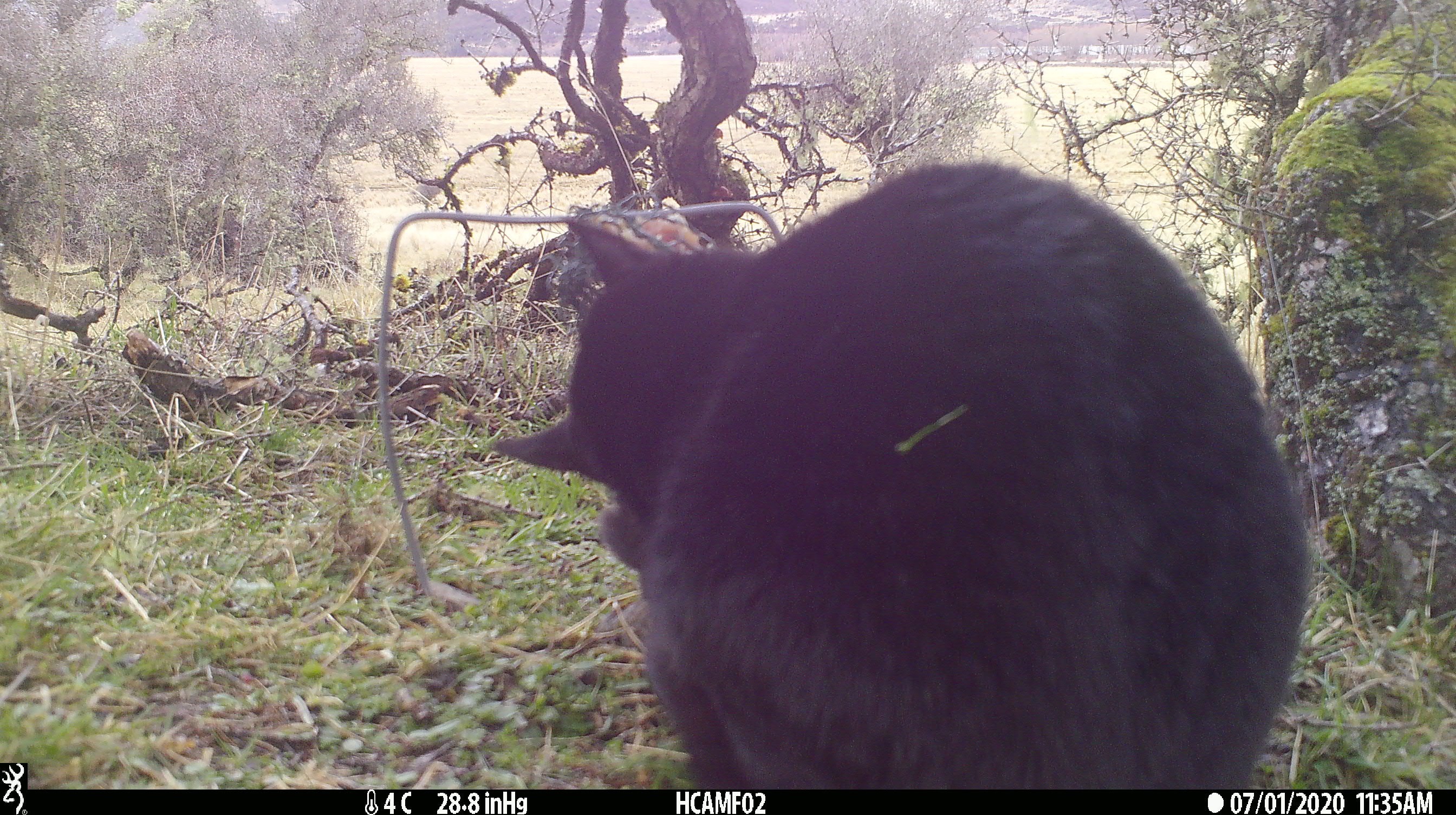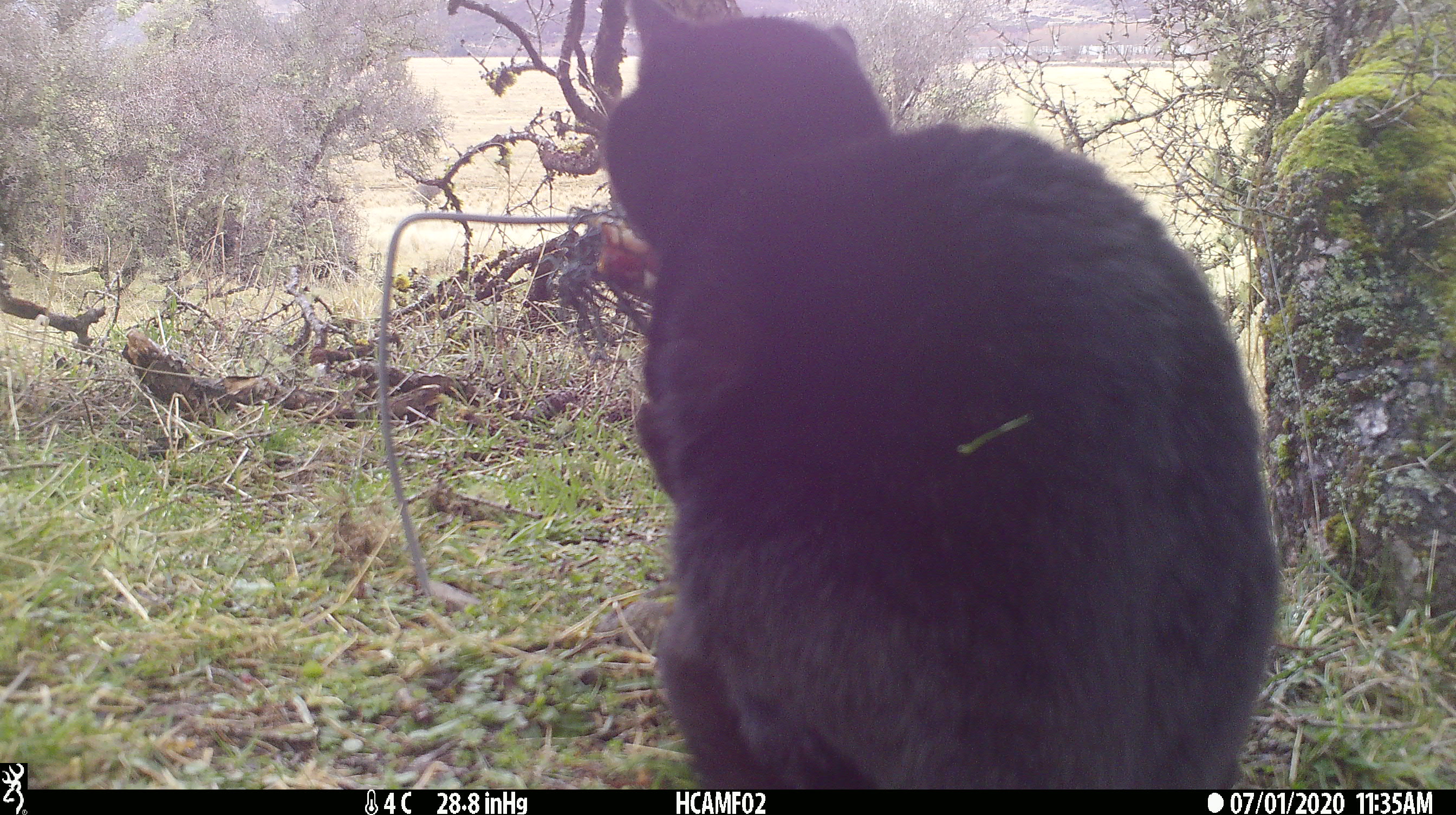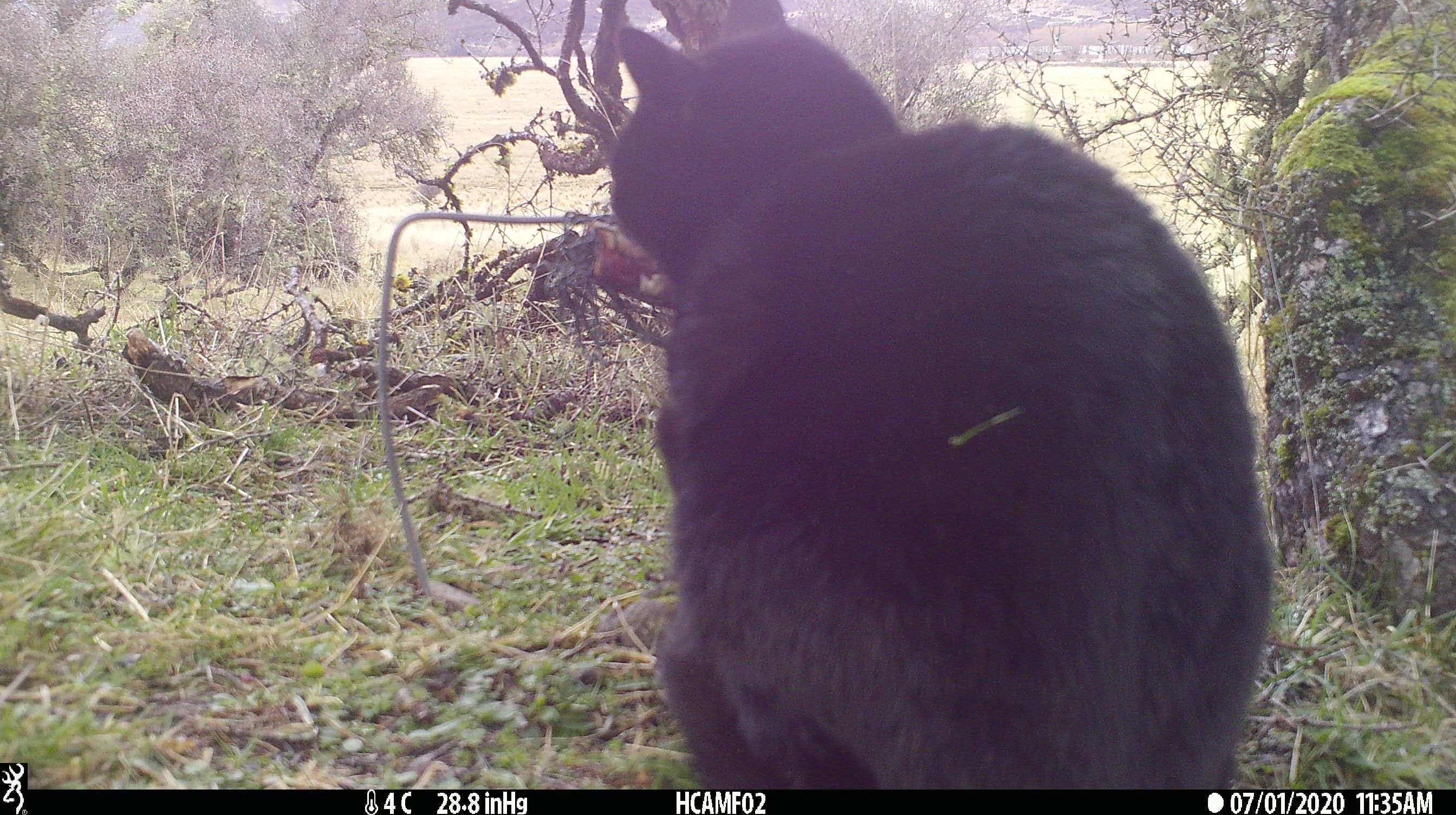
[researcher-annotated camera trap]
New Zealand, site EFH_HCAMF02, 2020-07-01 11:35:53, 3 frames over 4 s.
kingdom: Animalia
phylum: Chordata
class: Mammalia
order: Carnivora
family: Felidae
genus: Felis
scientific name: Felis catus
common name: domestic cat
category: cat